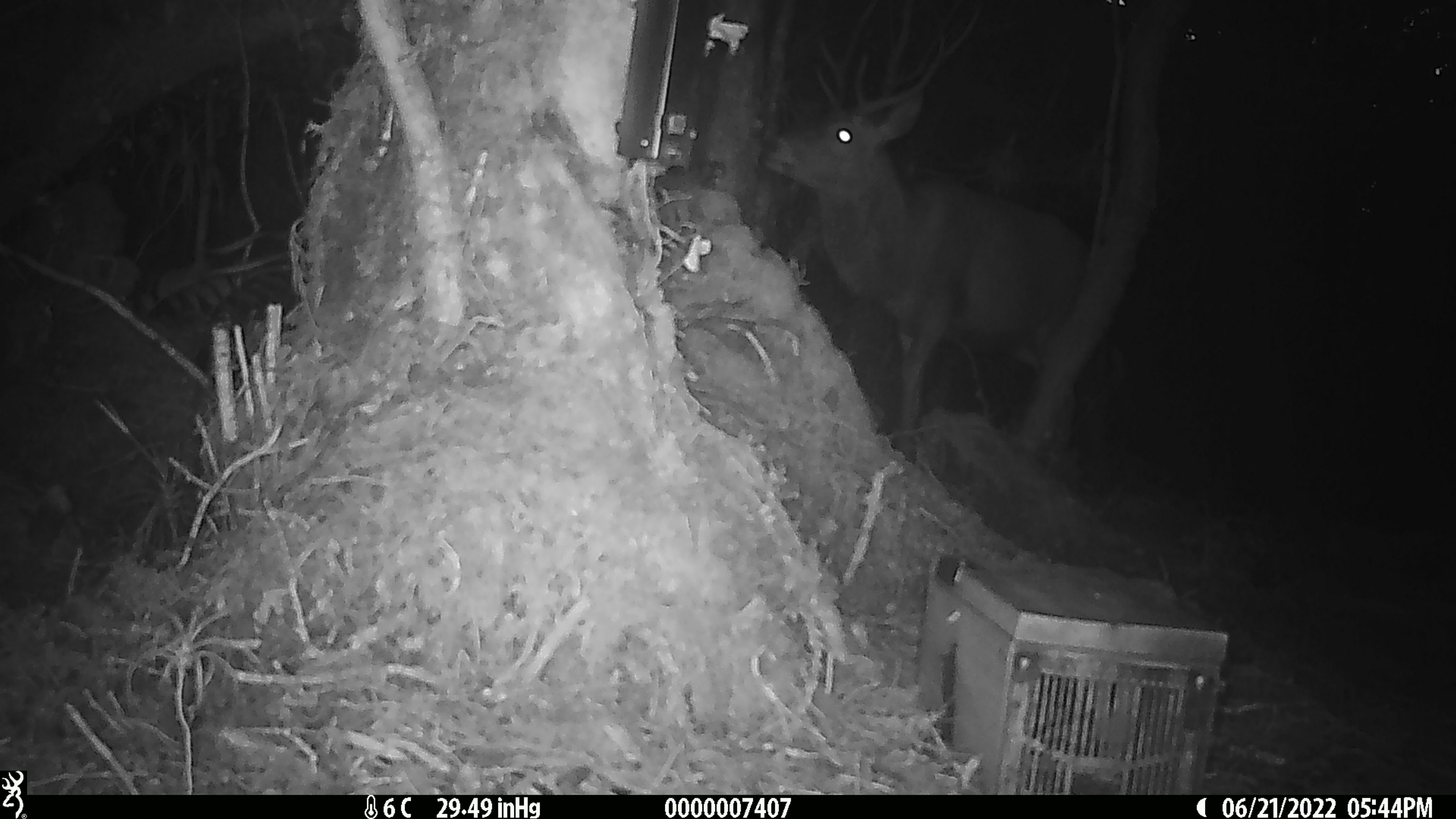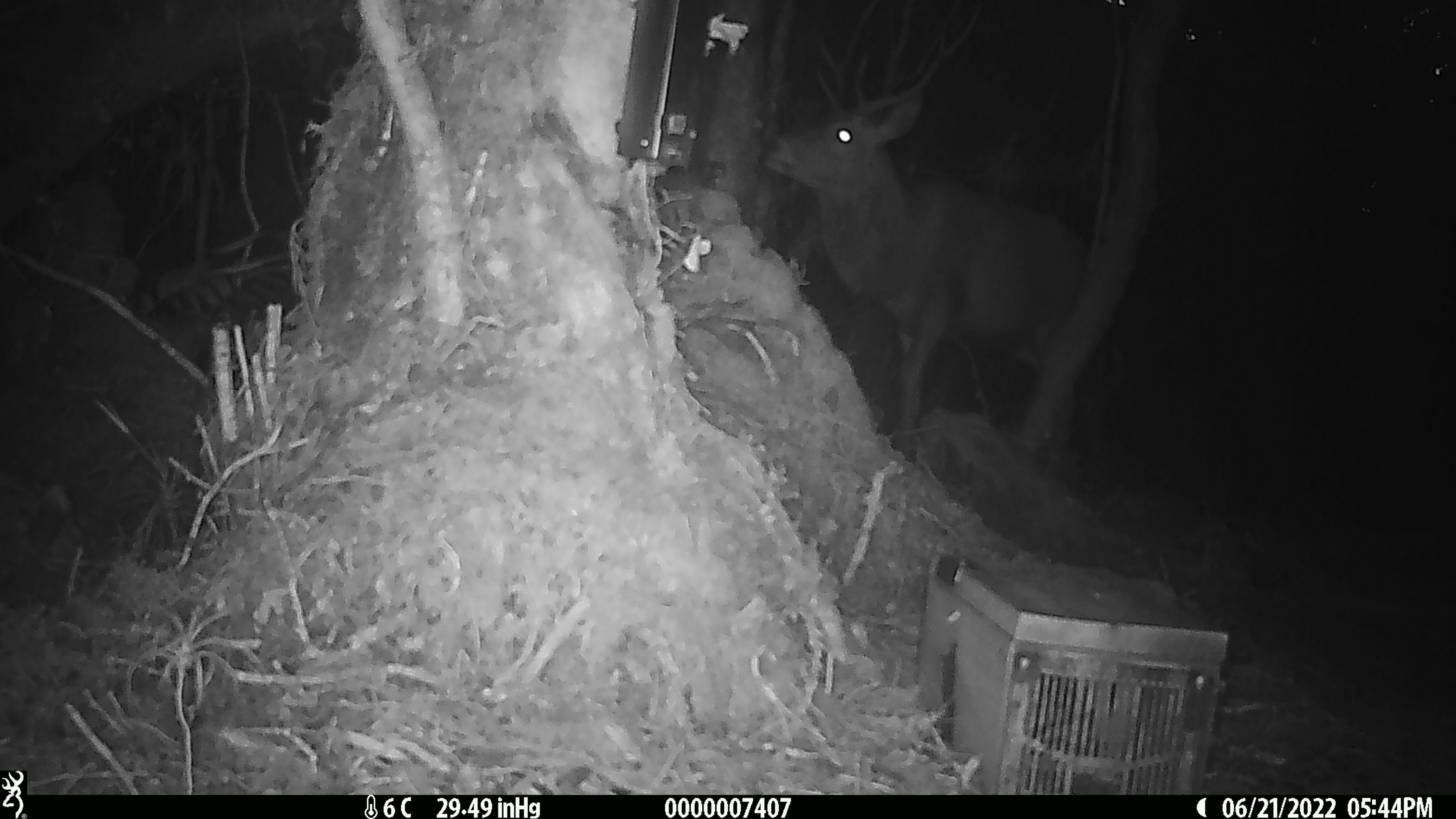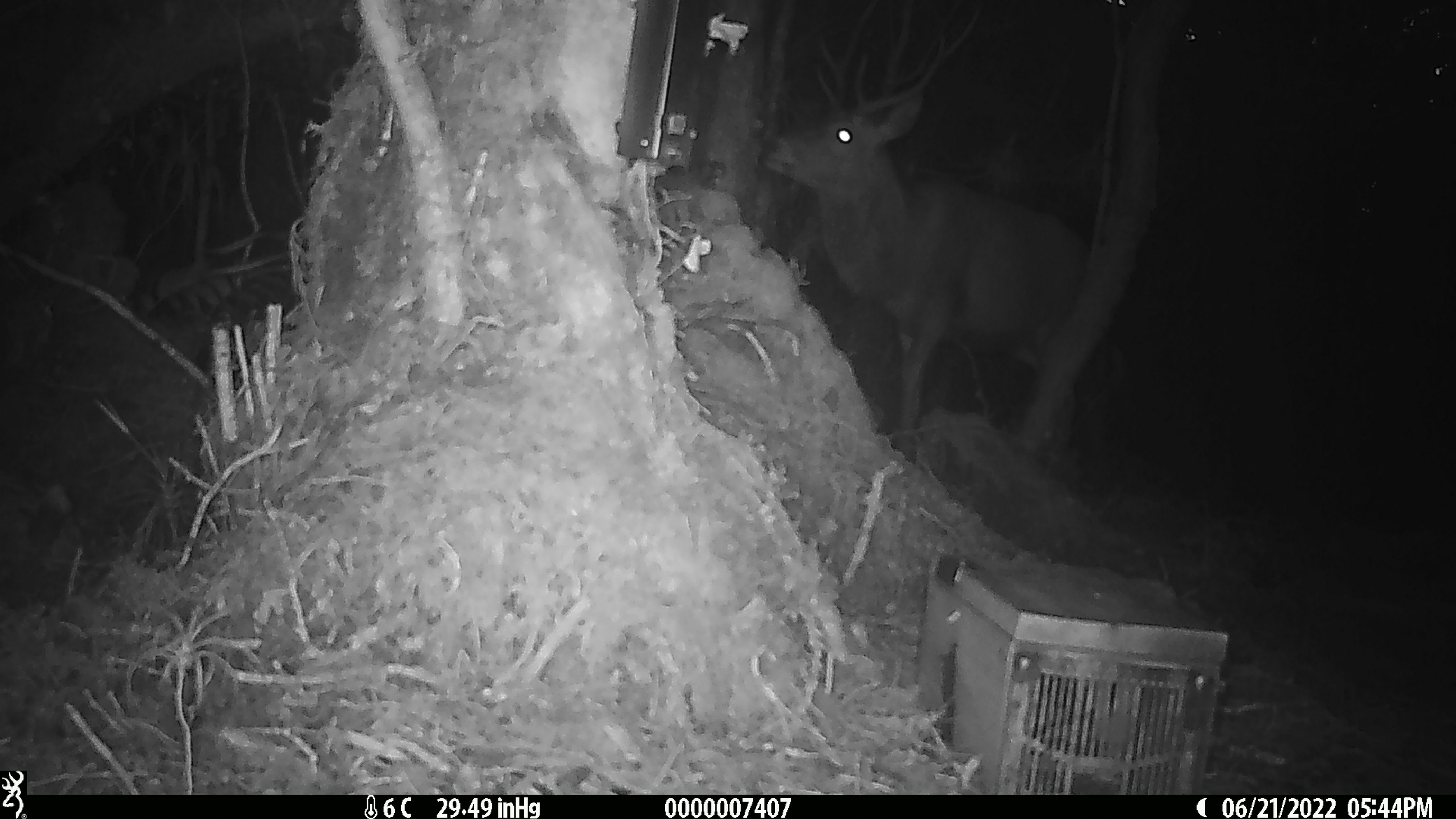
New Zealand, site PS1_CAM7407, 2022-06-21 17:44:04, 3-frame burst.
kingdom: Animalia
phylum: Chordata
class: Mammalia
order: Artiodactyla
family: Cervidae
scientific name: Cervidae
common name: deer